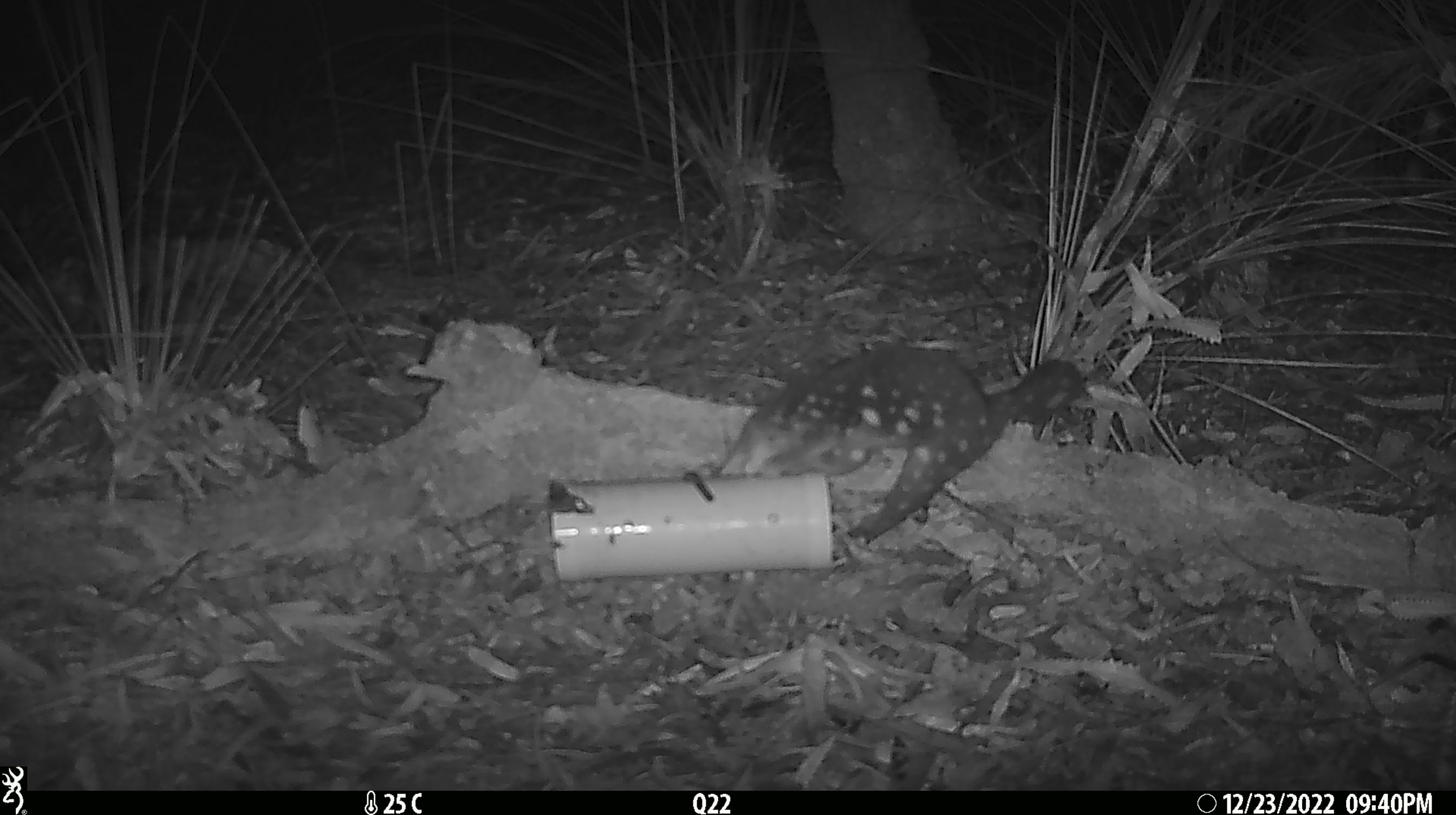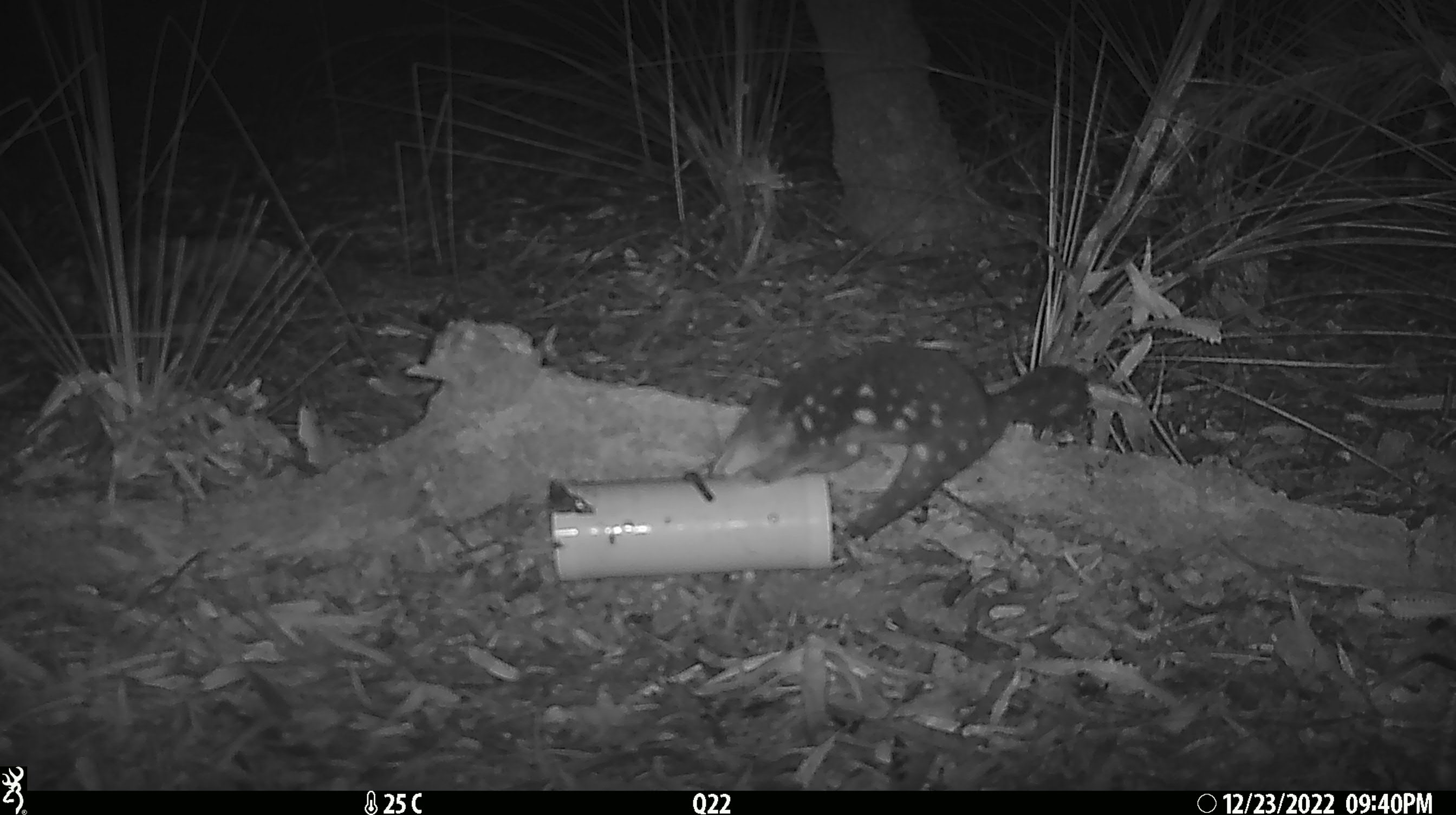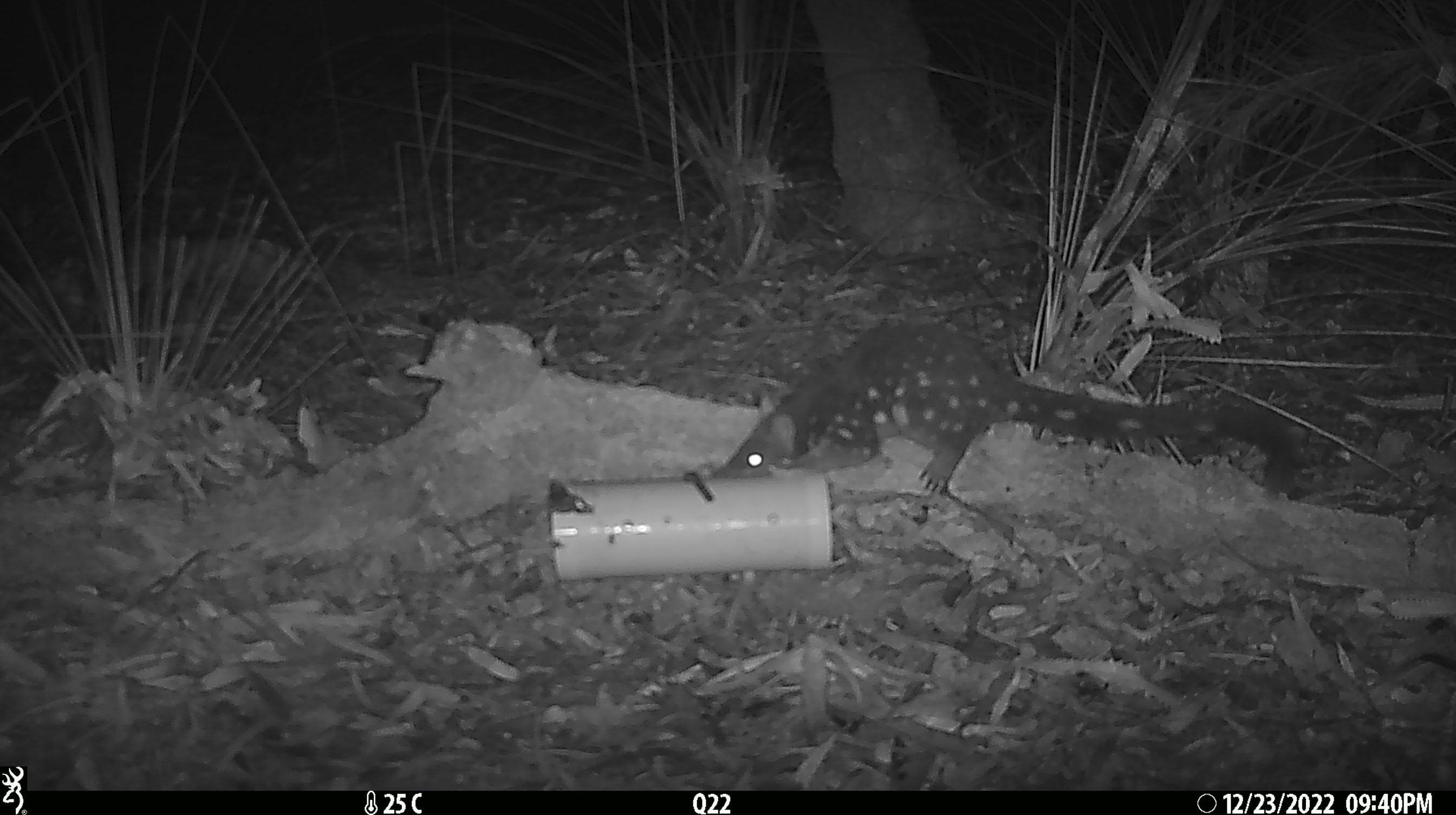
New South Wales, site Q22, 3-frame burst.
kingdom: Animalia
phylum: Chordata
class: Mammalia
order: Dasyuromorphia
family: Dasyuridae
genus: Dasyurus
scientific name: Dasyurus maculatus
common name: spotted-tailed quoll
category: quoll